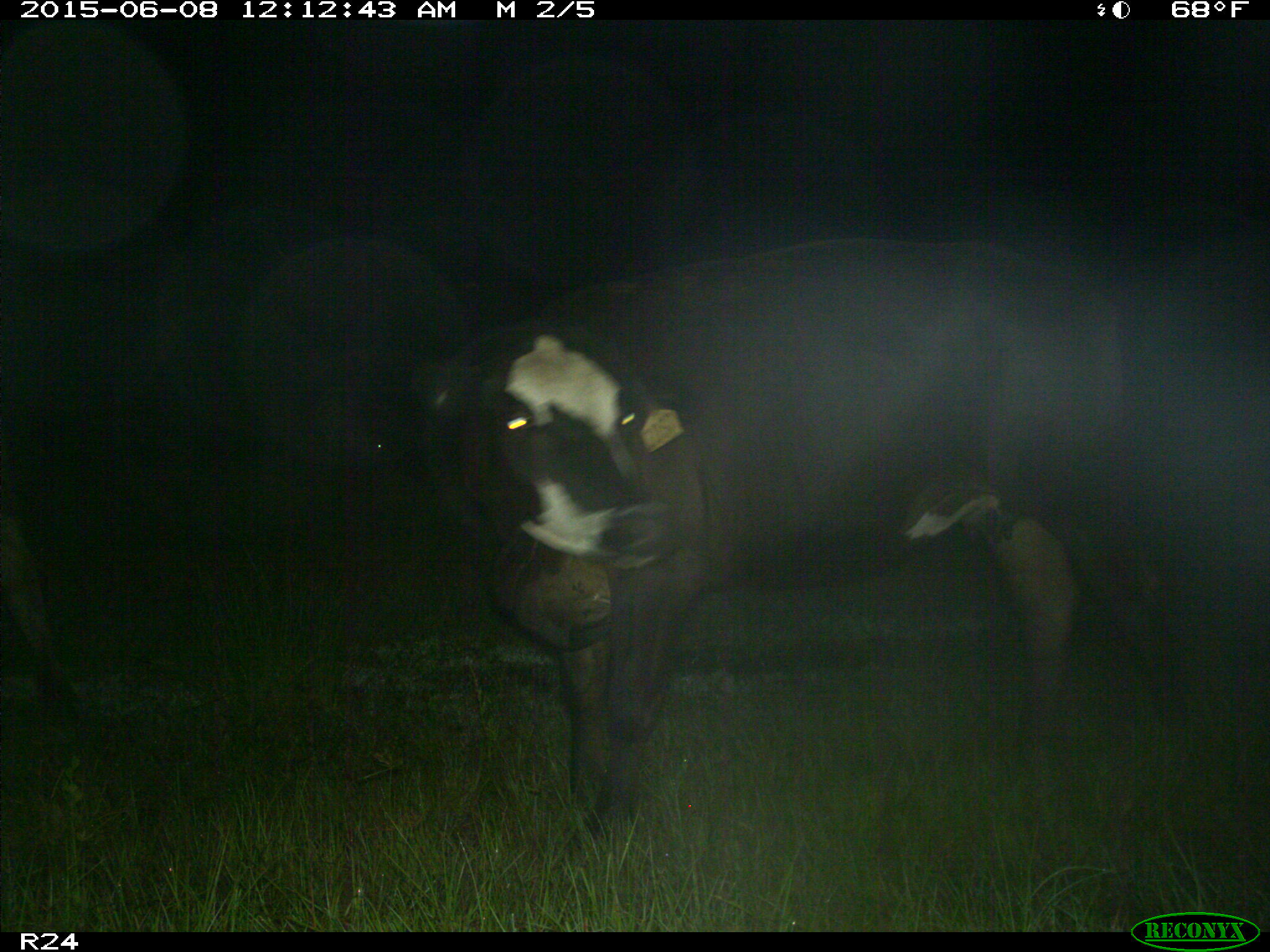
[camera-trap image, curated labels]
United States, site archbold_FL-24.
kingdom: Animalia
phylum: Chordata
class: Mammalia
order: Artiodactyla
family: Cervidae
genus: Odocoileus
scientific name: Odocoileus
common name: deer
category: unidentified deer